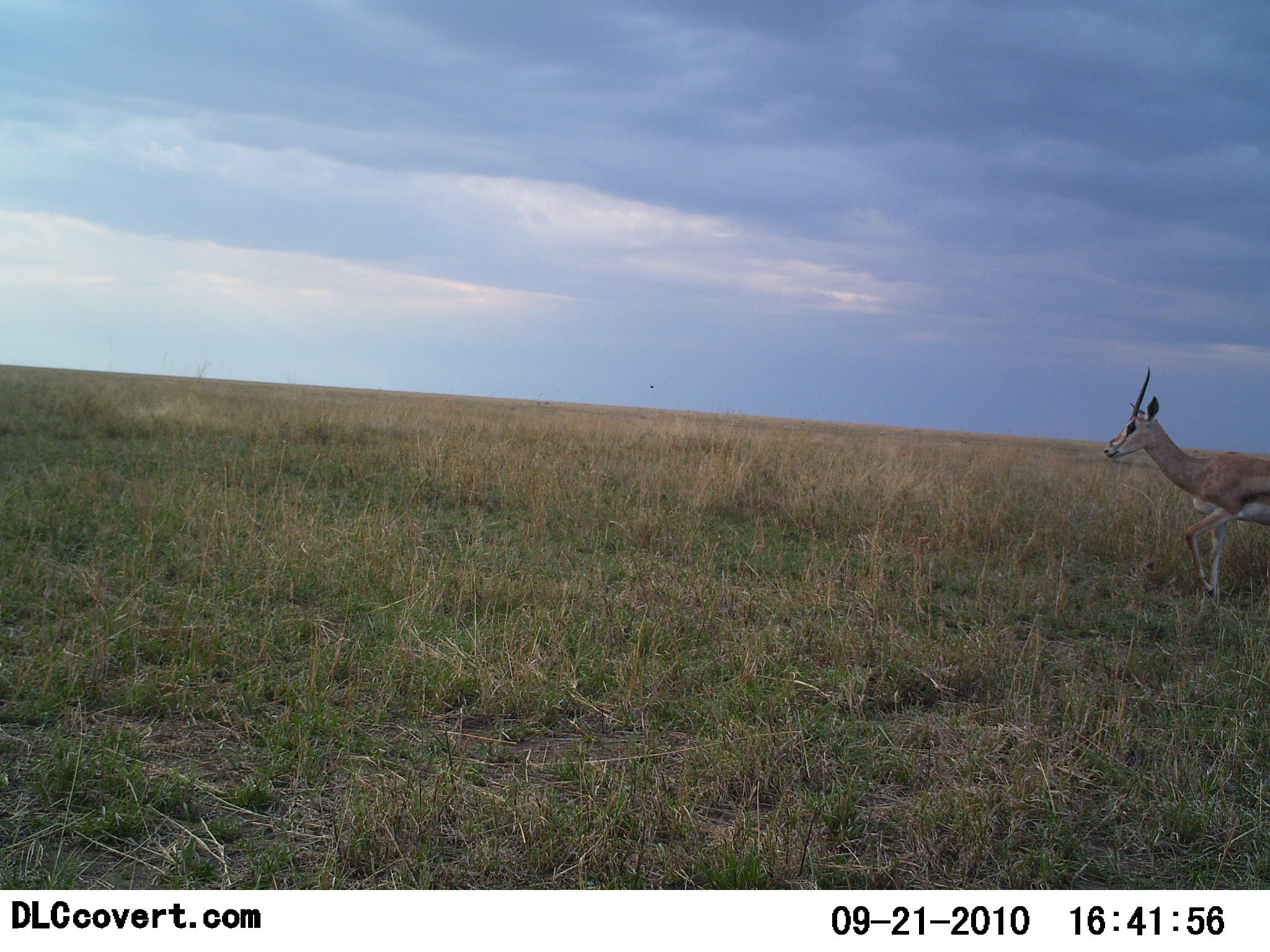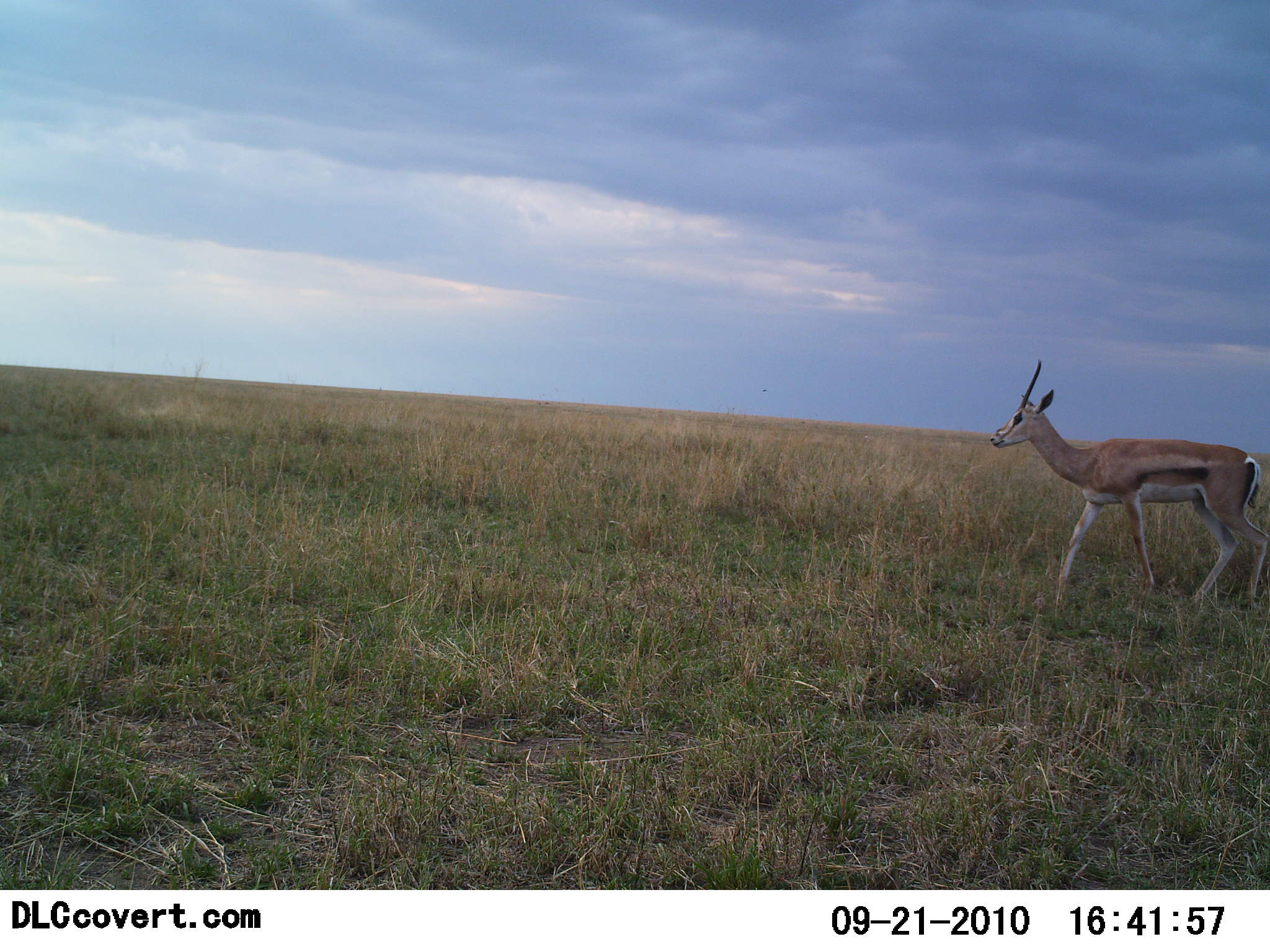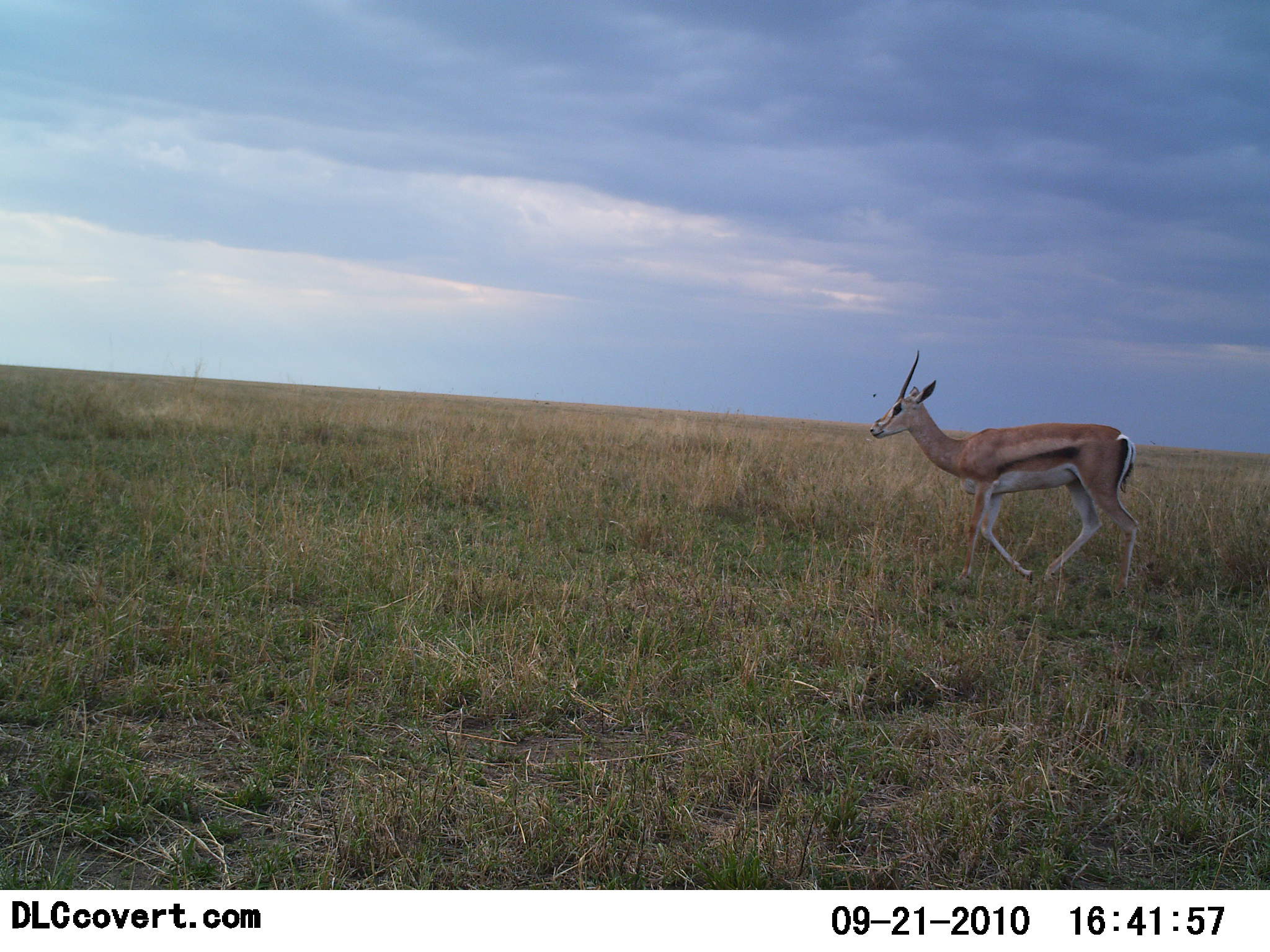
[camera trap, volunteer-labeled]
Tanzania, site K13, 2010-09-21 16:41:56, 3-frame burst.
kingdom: Animalia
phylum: Chordata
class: Mammalia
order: Artiodactyla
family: Bovidae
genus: Eudorcas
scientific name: Eudorcas thomsonii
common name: thomson's gazelle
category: gazellethomsons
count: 1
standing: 14%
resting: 0%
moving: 86%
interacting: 0%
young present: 0%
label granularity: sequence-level